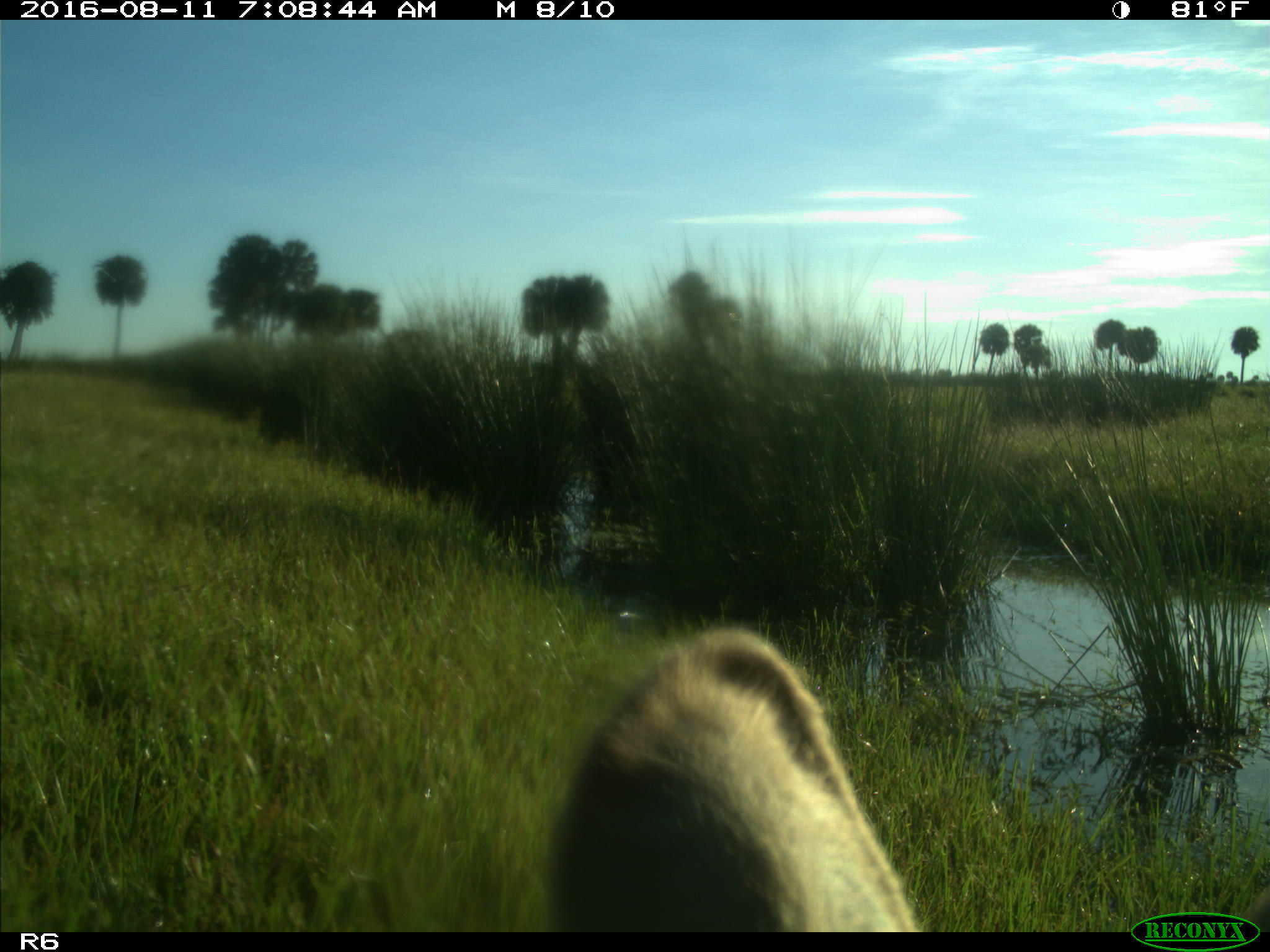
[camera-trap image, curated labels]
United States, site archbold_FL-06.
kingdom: Animalia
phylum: Chordata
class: Mammalia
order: Artiodactyla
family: Bovidae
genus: Bos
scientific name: Bos taurus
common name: domestic cow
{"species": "Bos taurus (domestic cow)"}